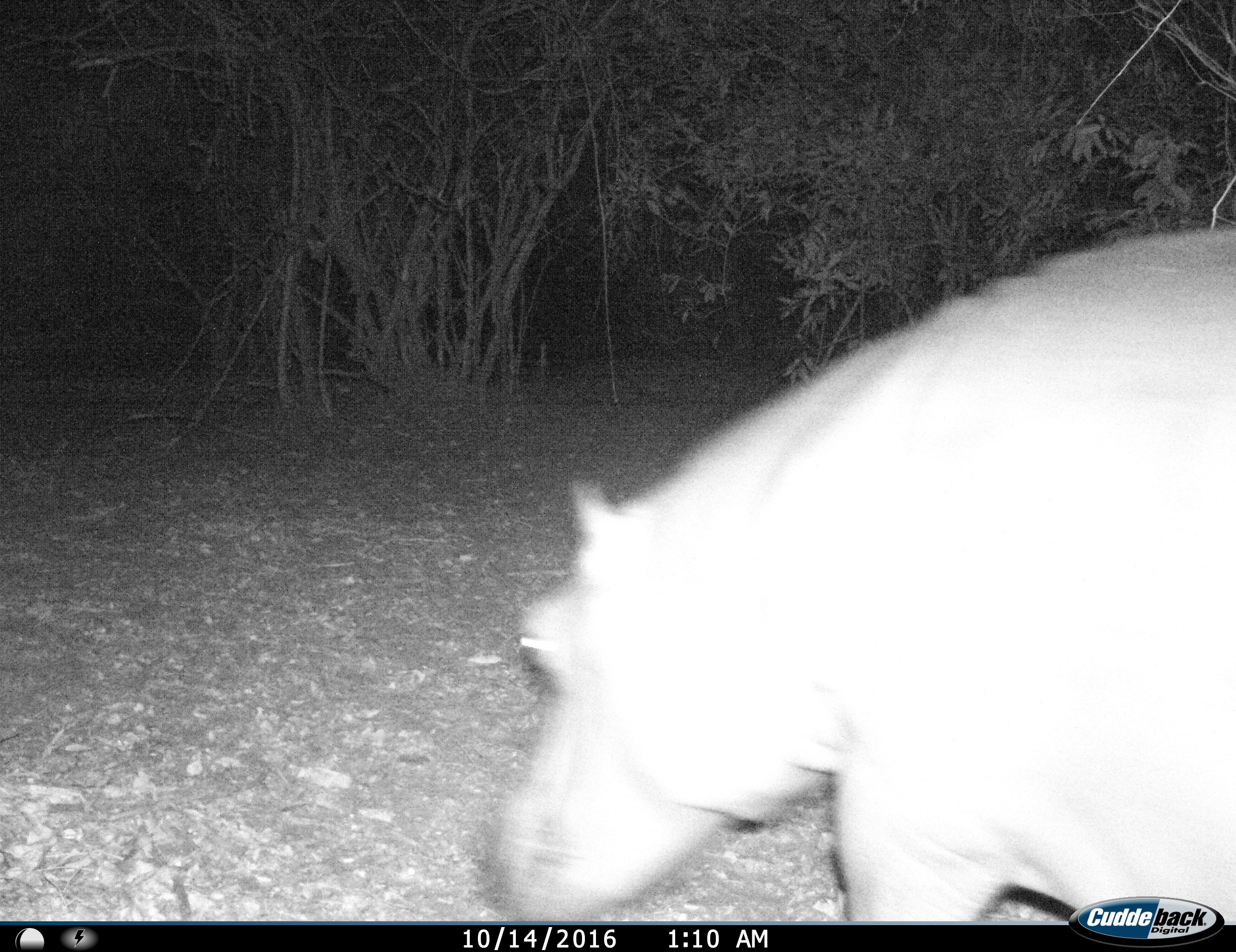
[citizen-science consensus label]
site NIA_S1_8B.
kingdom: Animalia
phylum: Chordata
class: Mammalia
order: Artiodactyla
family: Hippopotamidae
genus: Hippopotamus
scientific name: Hippopotamus amphibius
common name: hippopotamus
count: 1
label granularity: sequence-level